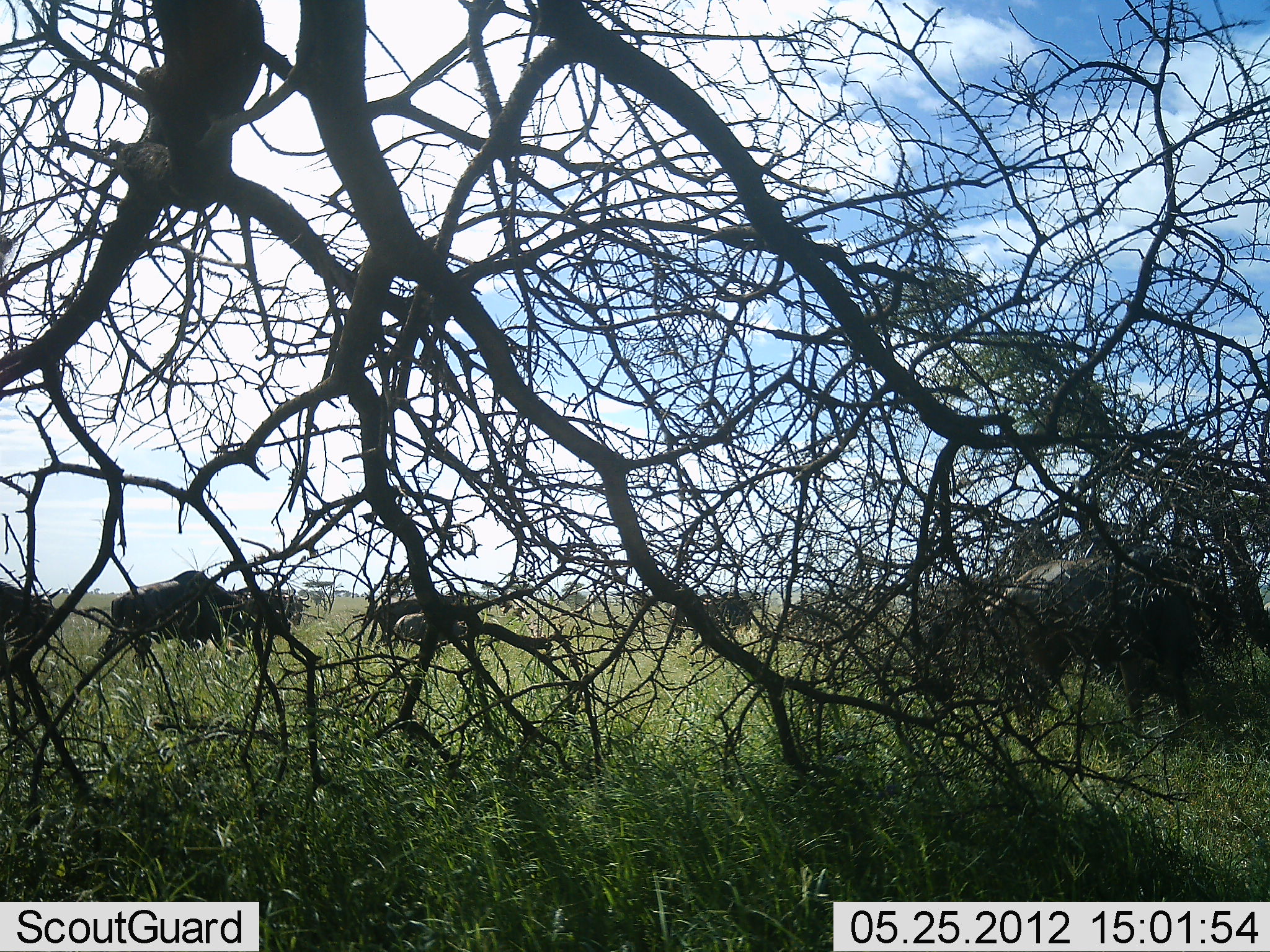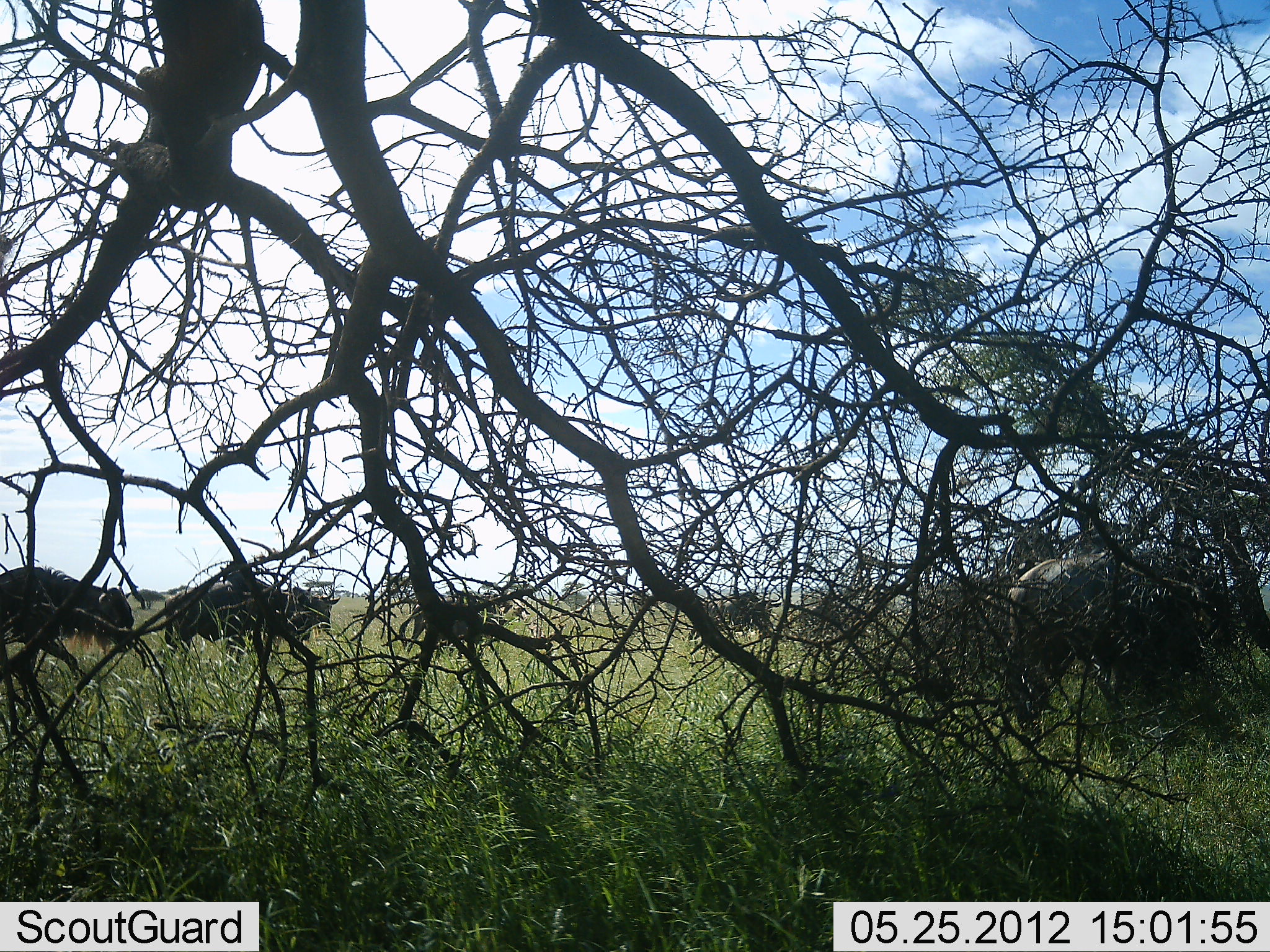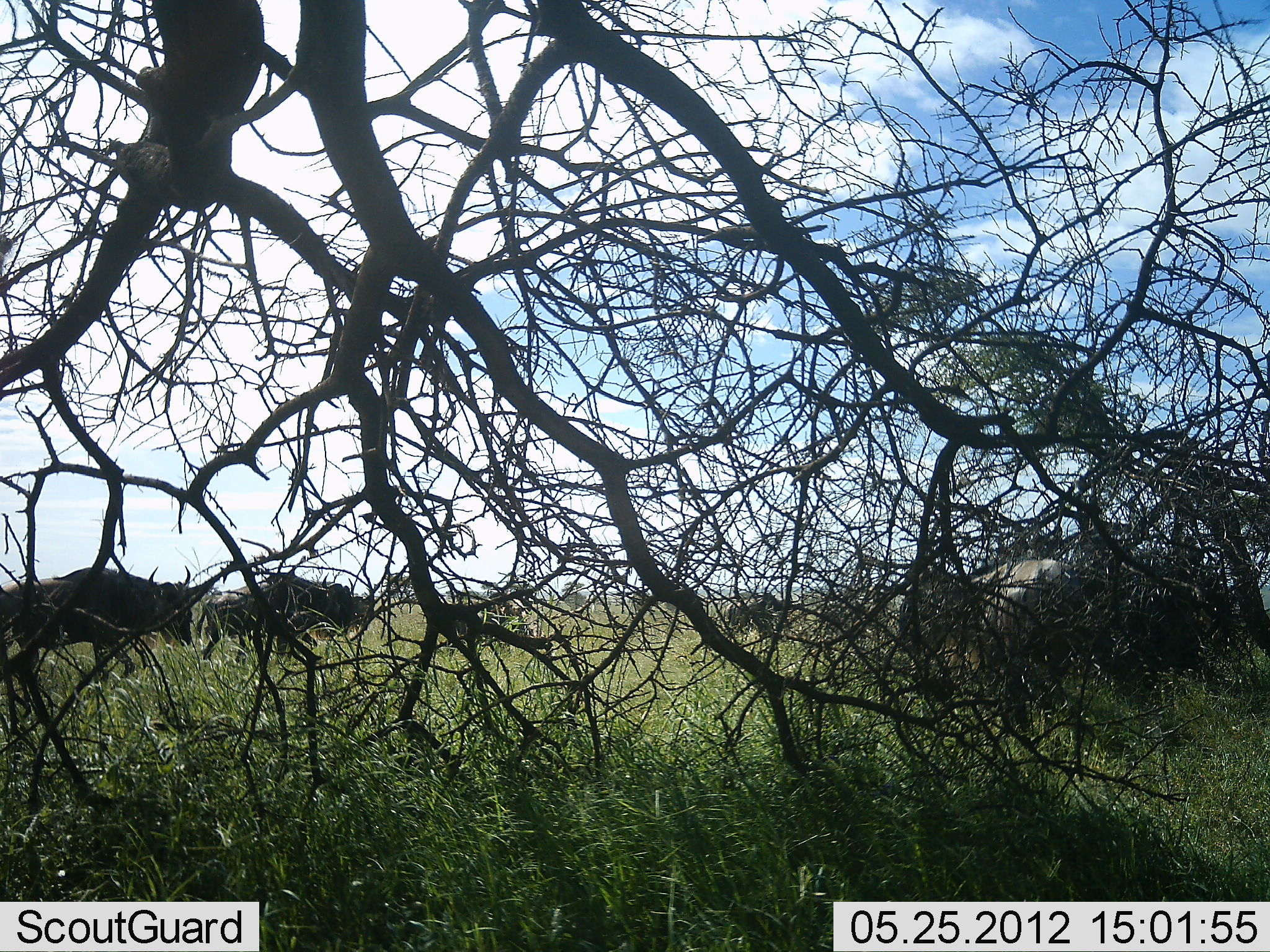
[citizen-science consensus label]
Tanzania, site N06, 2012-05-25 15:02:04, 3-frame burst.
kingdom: Animalia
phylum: Chordata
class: Mammalia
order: Artiodactyla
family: Bovidae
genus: Connochaetes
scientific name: Connochaetes taurinus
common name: blue wildebeest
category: wildebeest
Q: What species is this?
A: Wildebeest (blue wildebeest) (Connochaetes taurinus).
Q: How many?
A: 8.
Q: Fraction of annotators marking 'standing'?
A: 18%.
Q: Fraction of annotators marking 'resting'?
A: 6%.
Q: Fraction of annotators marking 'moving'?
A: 94%.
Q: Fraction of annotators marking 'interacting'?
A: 0%.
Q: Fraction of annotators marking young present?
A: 12%.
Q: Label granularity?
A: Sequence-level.